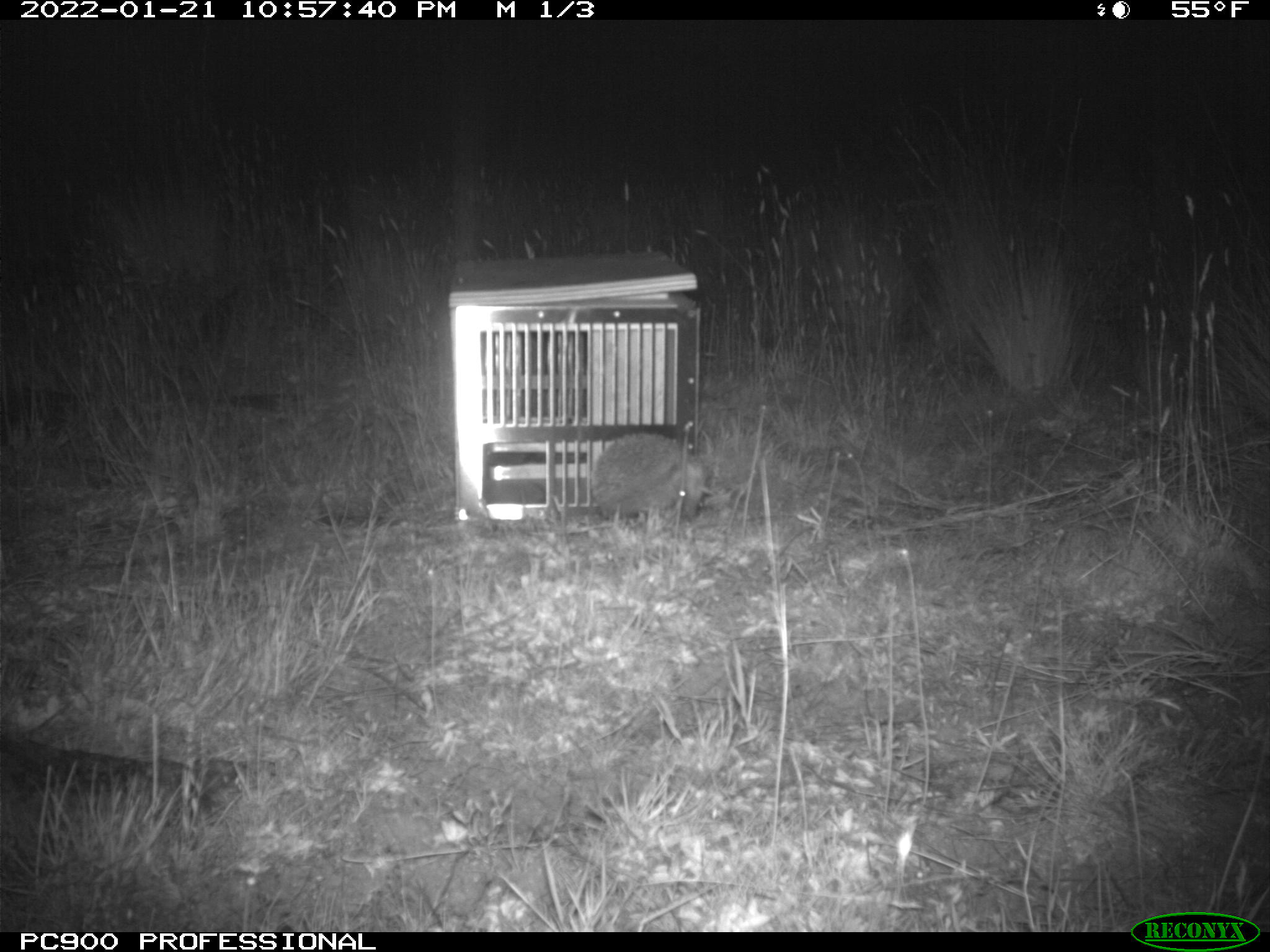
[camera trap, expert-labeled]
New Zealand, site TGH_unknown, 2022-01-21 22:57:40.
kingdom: Animalia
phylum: Chordata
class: Mammalia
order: Eulipotyphla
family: Erinaceidae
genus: Erinaceus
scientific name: Erinaceus europaeus europaeus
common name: european hedgehog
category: hedgehog